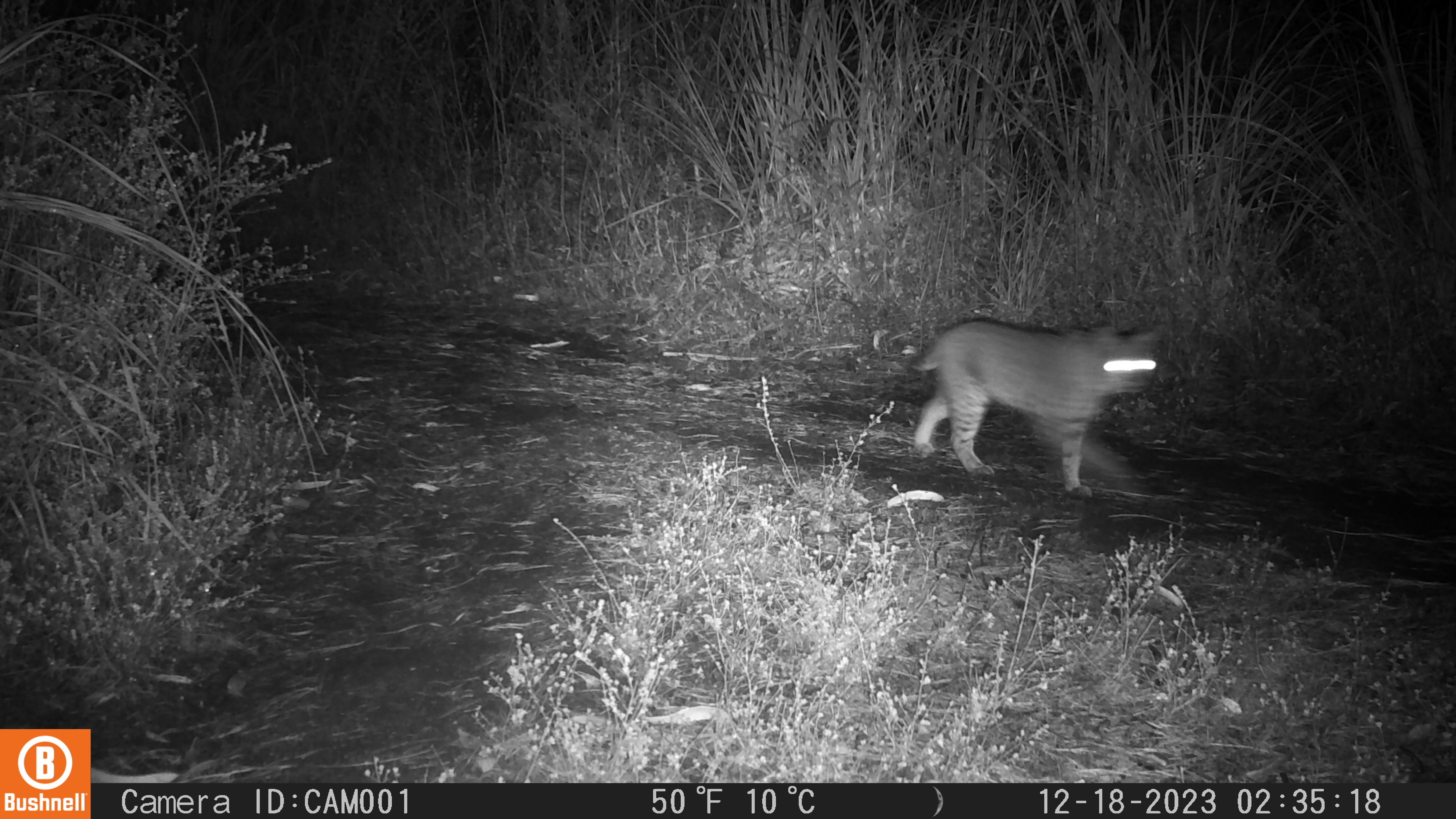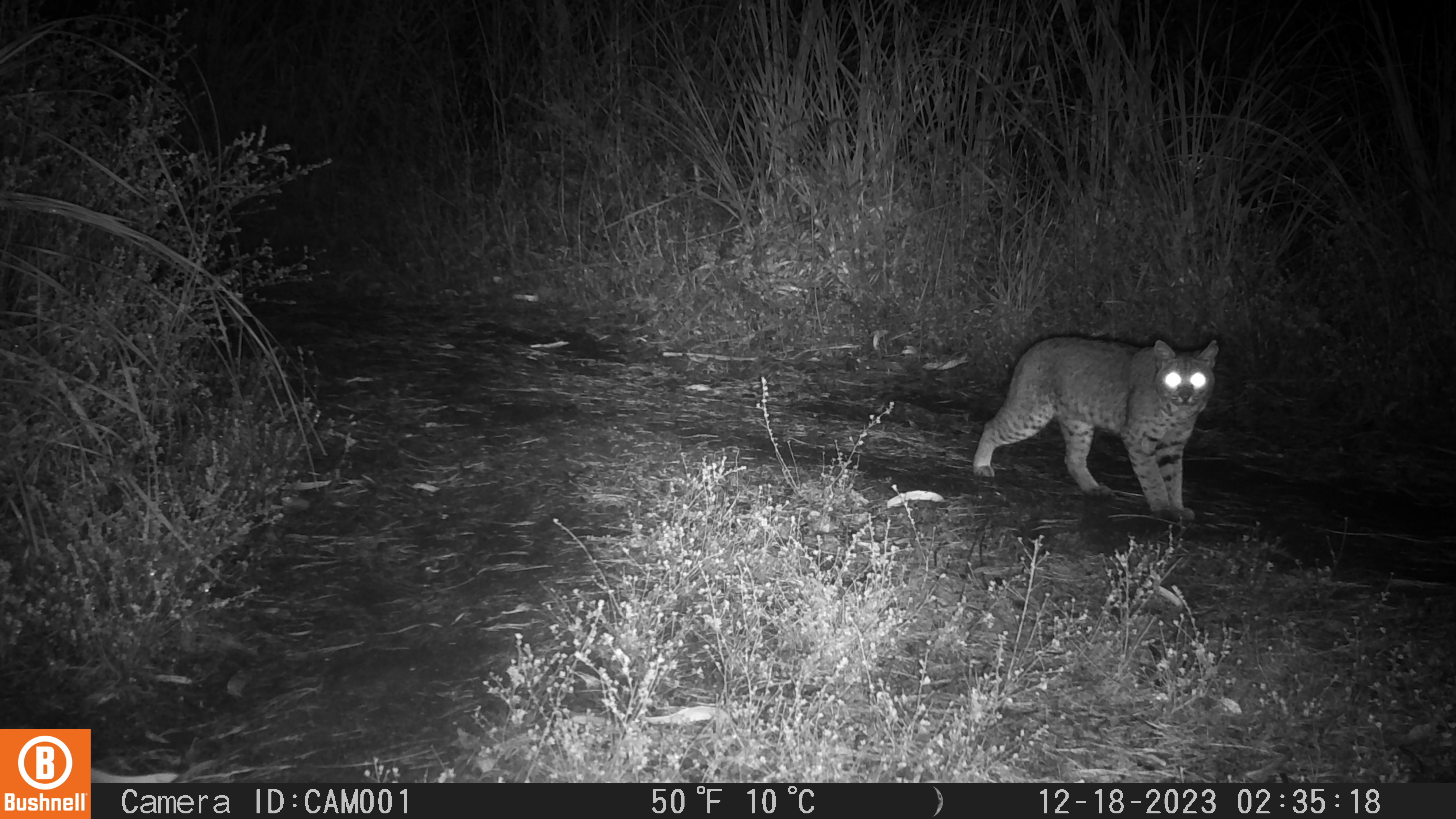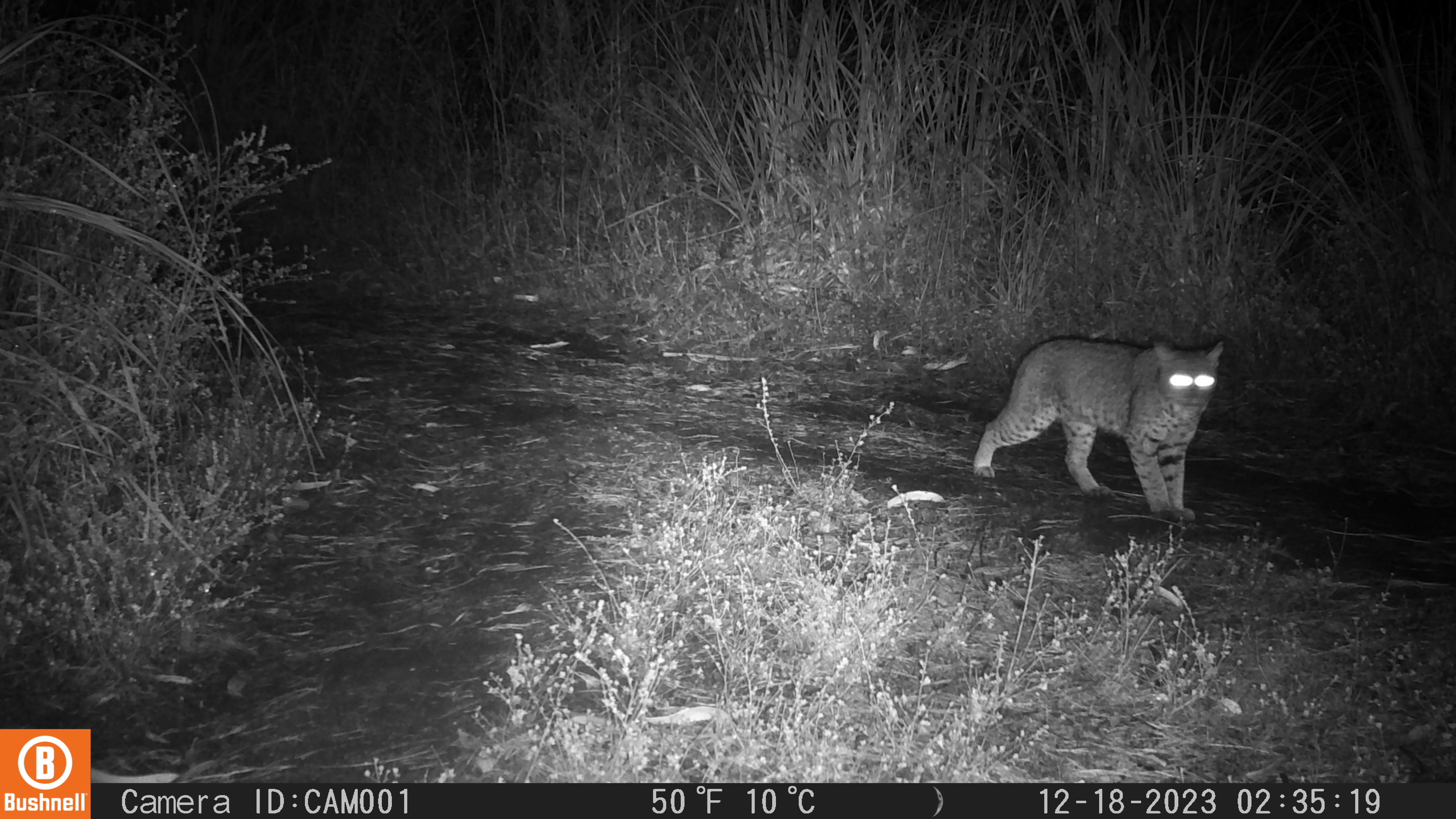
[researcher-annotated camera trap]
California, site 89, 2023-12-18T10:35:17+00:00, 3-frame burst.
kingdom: Animalia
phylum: Chordata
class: Mammalia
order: Carnivora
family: Felidae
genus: Lynx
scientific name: Lynx rufus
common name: bobcat